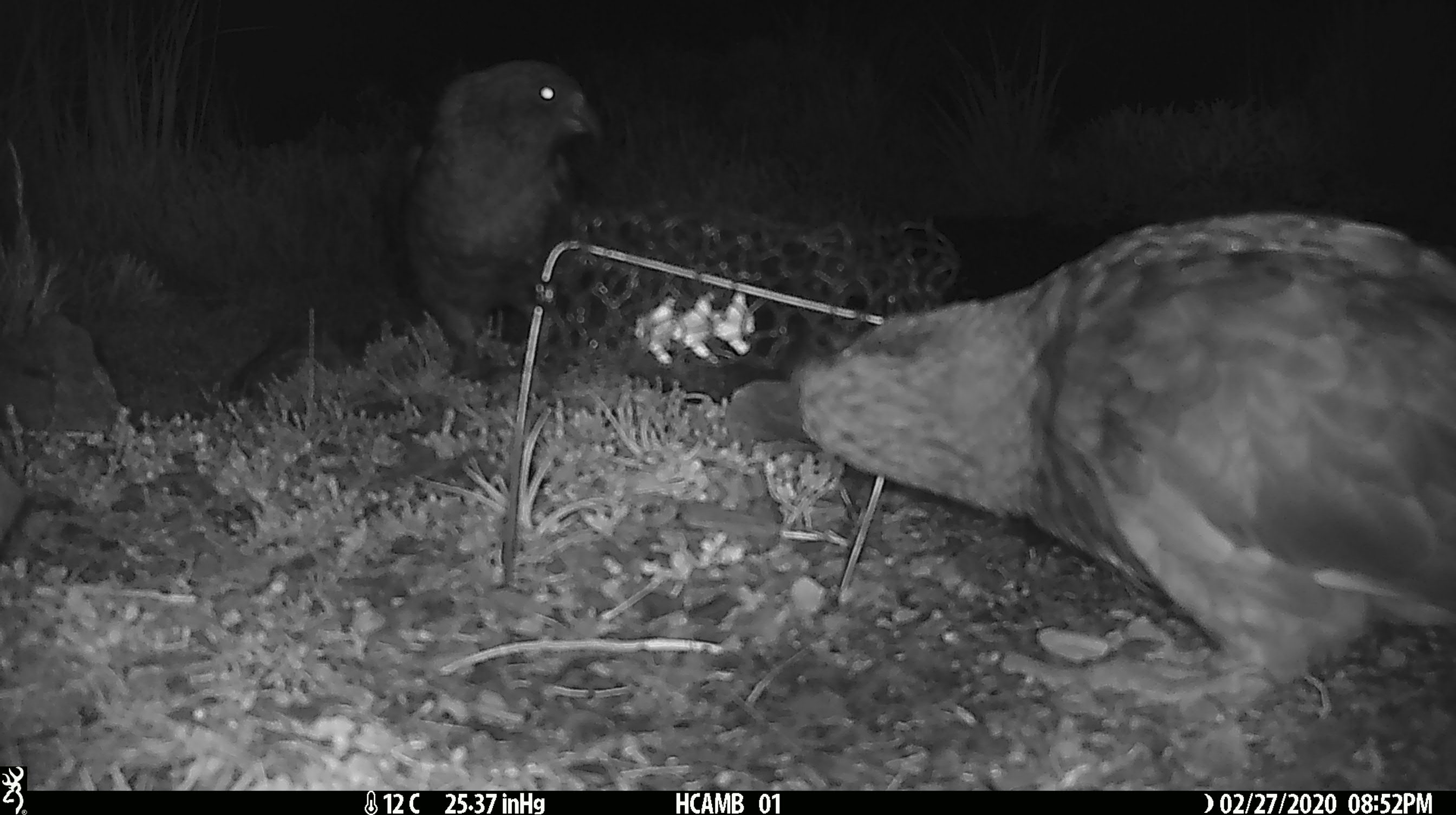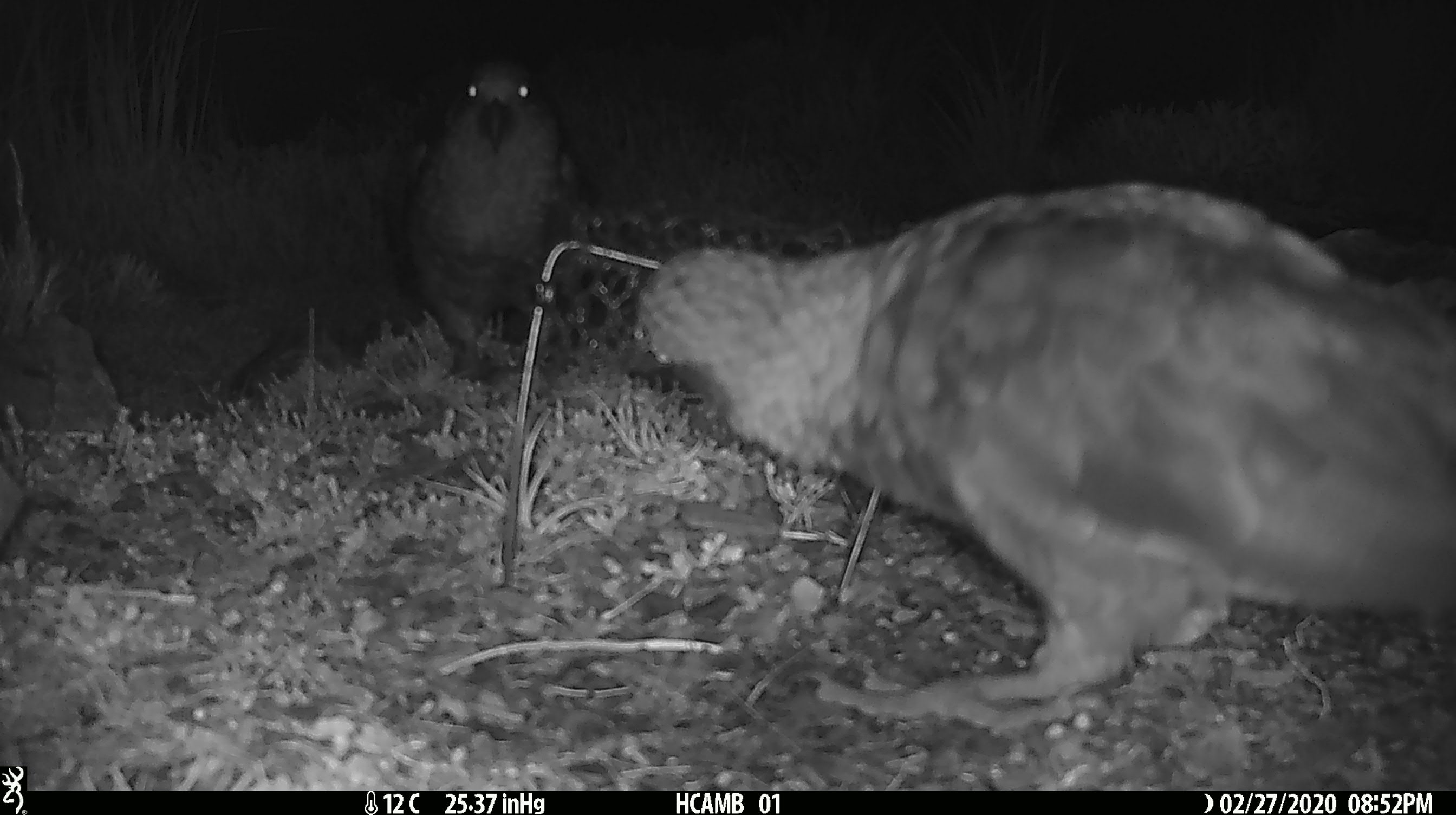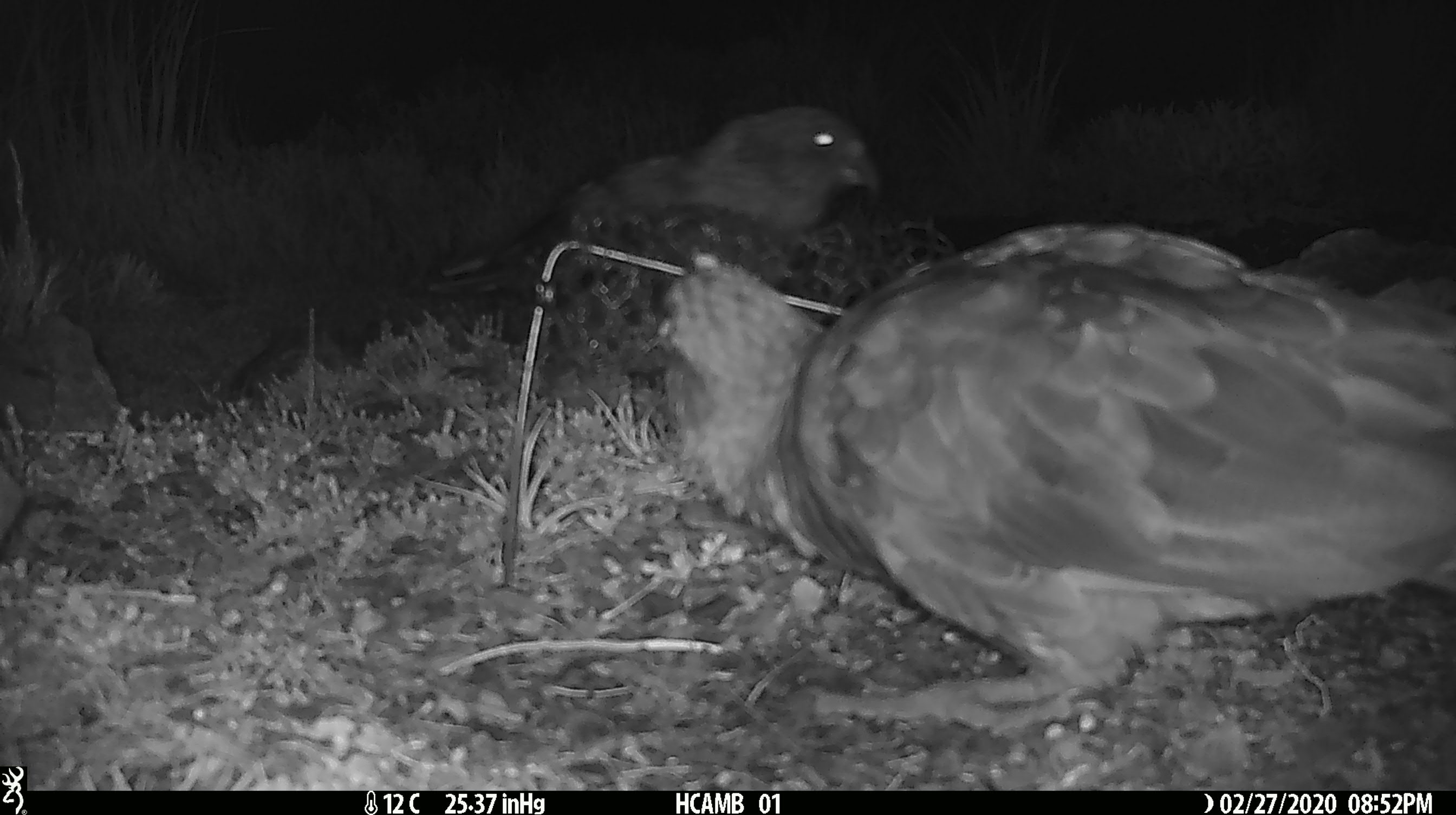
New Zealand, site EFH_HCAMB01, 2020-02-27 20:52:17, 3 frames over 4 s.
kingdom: Animalia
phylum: Chordata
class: Aves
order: Psittaciformes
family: Strigopidae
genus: Nestor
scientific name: Nestor notabilis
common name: kea